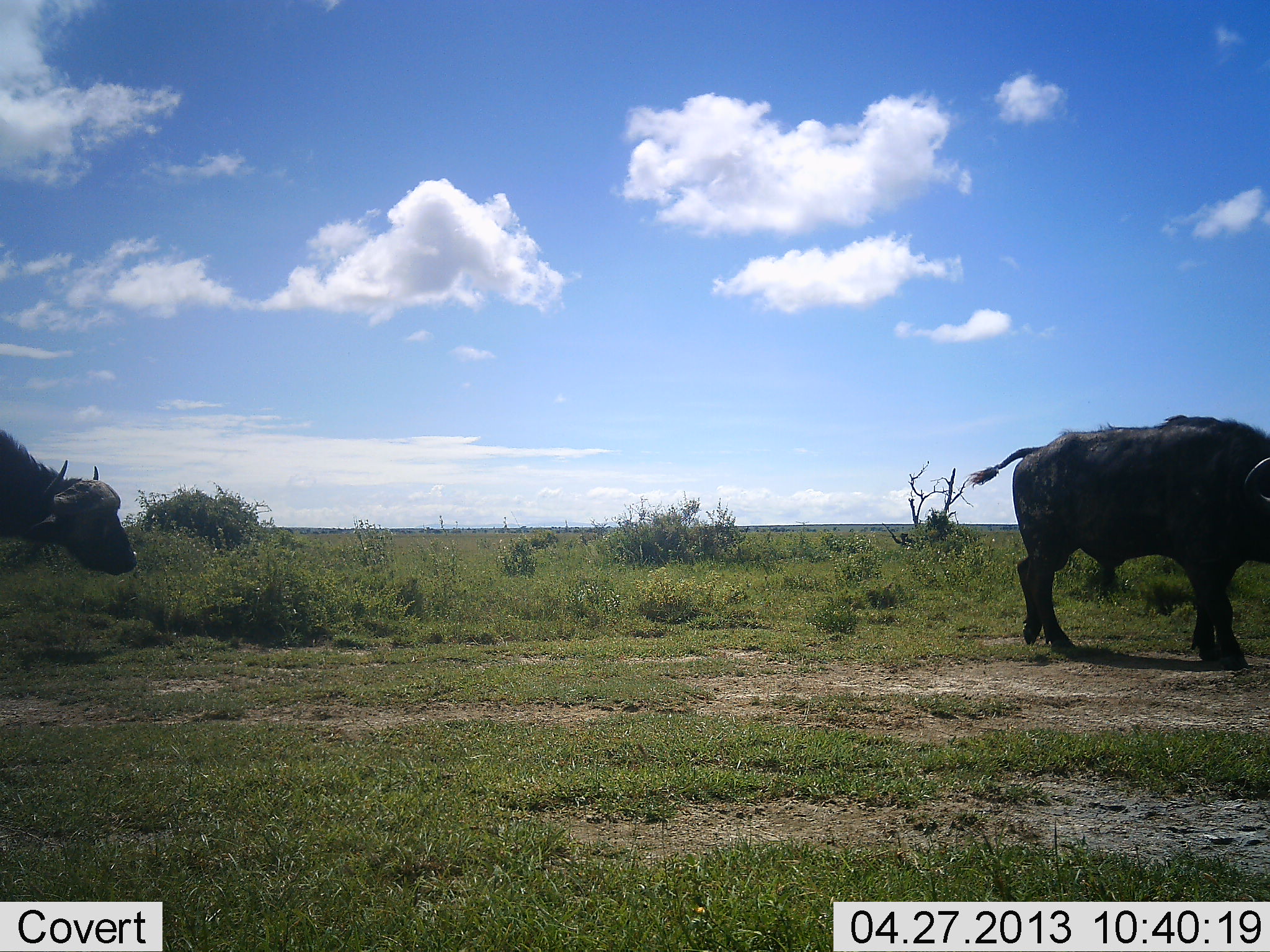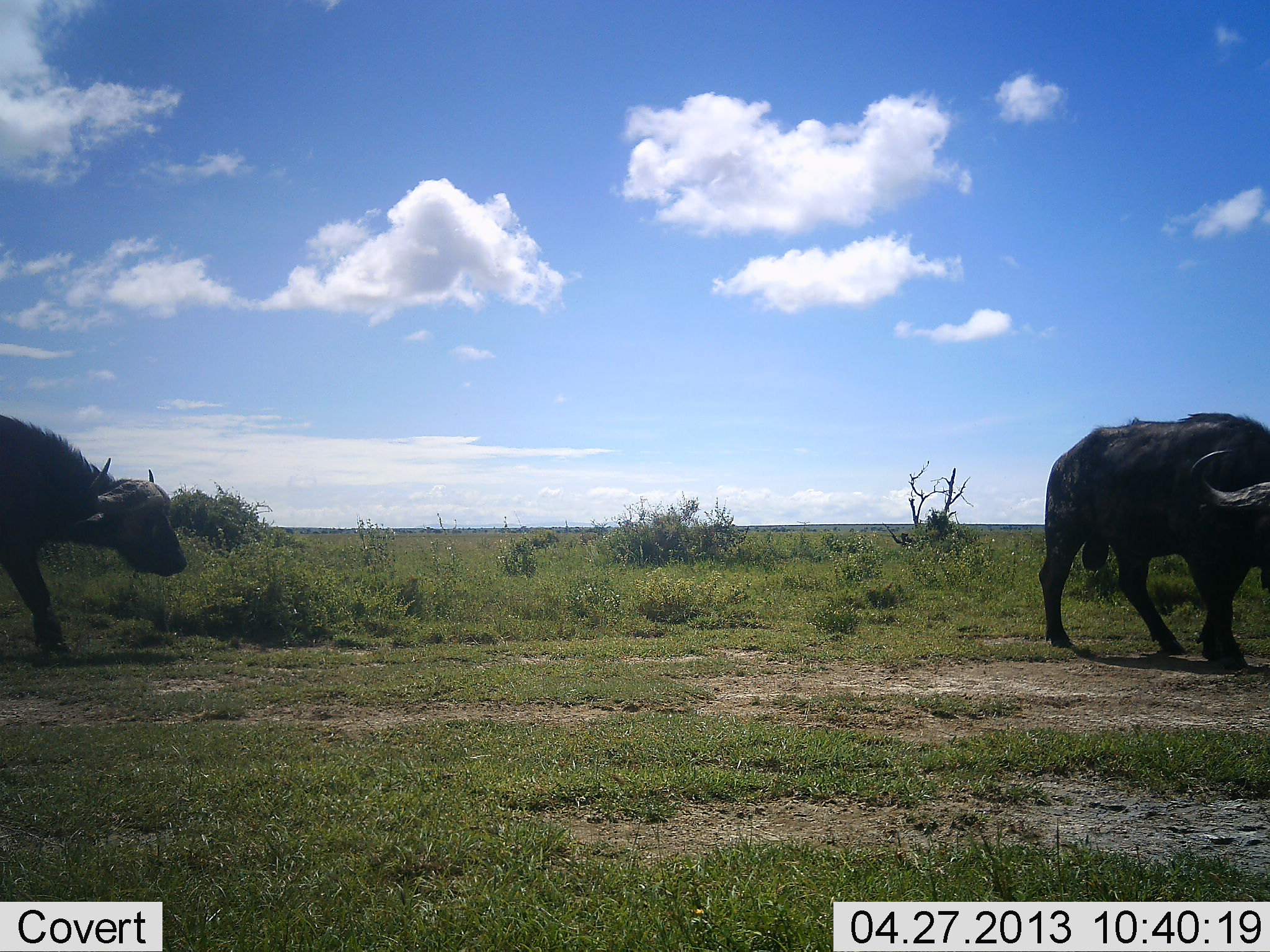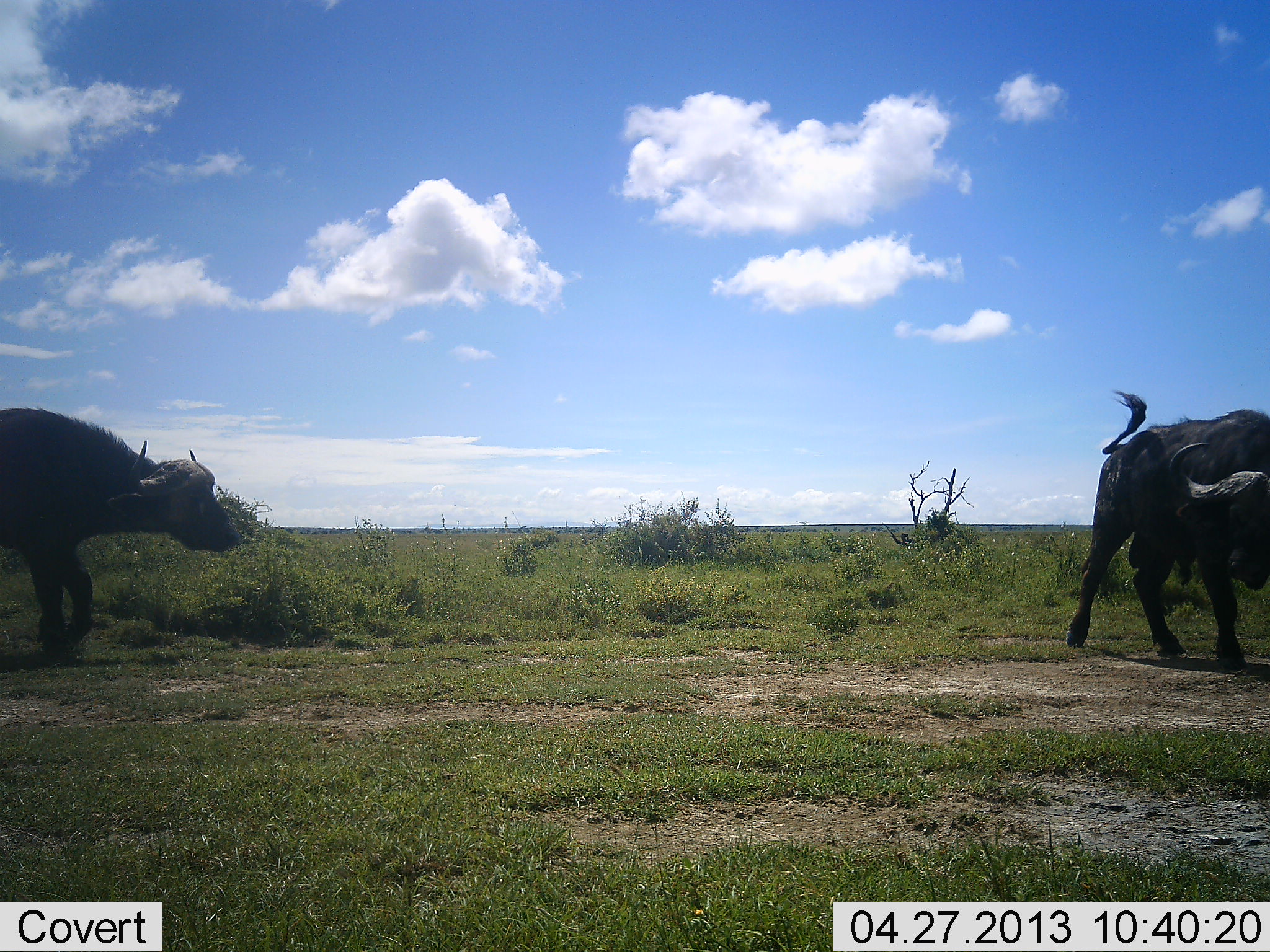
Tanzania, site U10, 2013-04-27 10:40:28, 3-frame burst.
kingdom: Animalia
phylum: Chordata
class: Mammalia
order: Artiodactyla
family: Bovidae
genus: Syncerus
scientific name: Syncerus caffer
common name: cape buffalo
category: buffalo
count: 2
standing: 10%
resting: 0%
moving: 87%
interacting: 3%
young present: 0%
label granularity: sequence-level